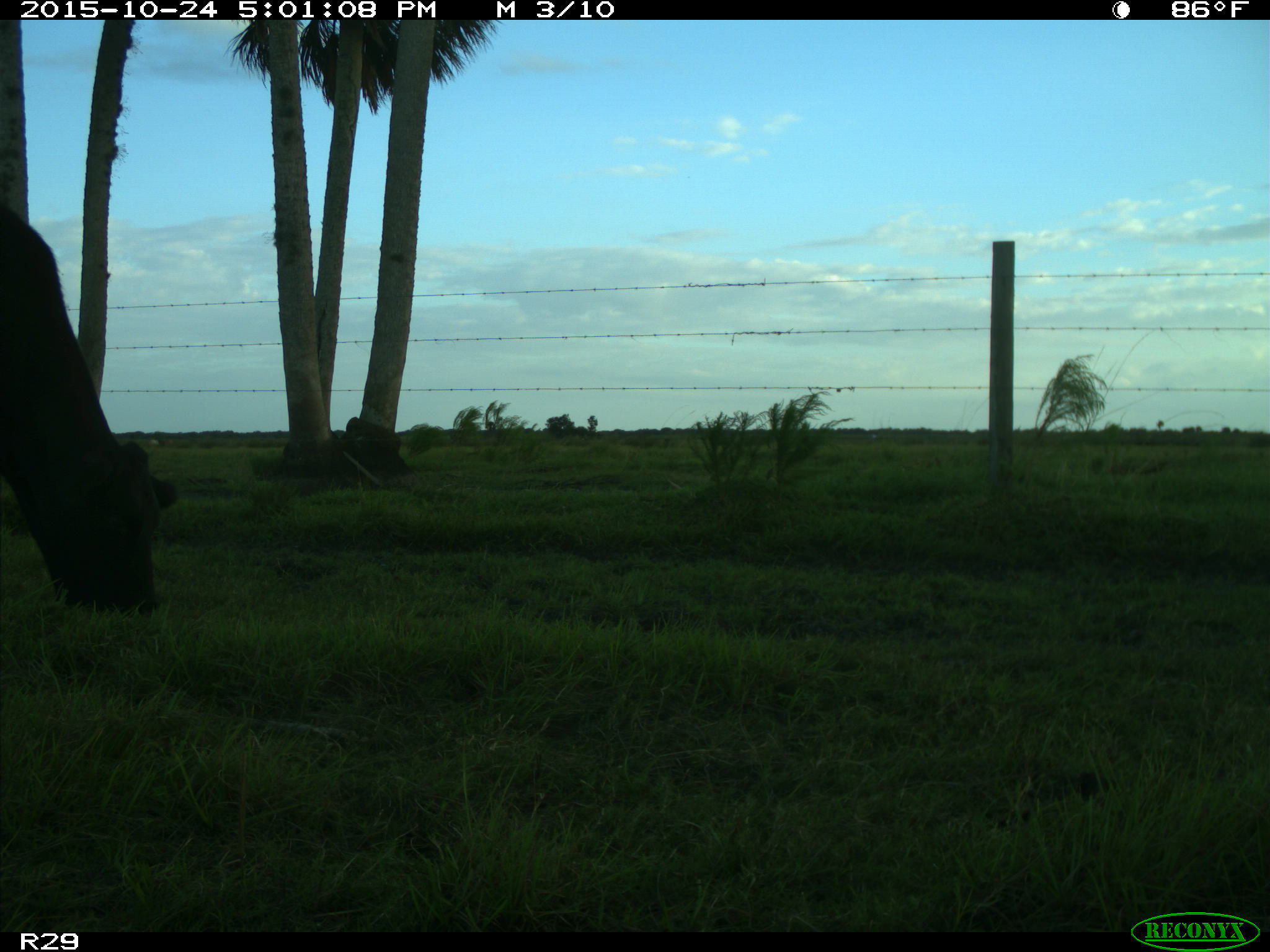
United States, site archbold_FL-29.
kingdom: Animalia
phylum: Chordata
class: Mammalia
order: Artiodactyla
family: Bovidae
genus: Bos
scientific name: Bos taurus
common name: domestic cow